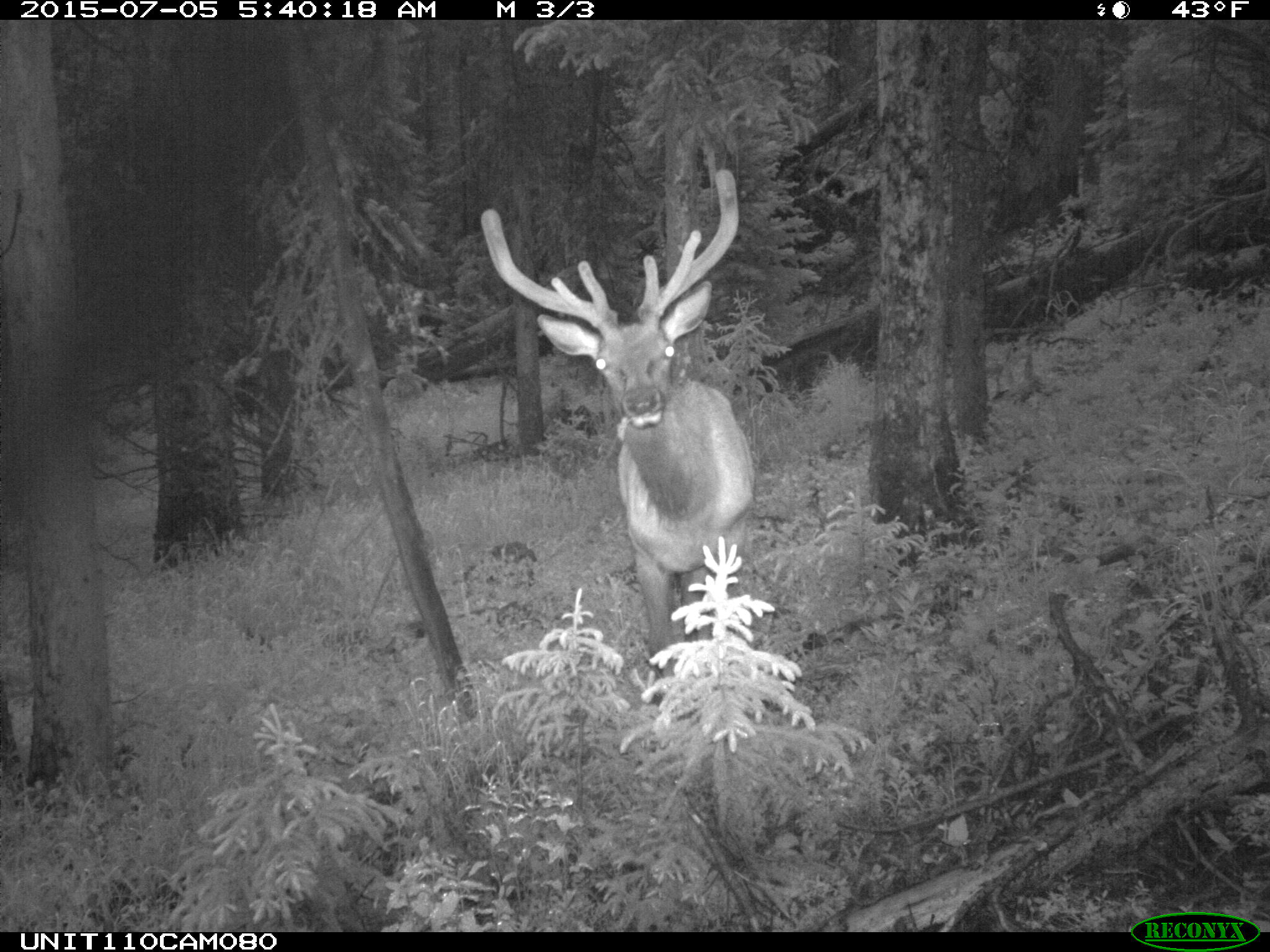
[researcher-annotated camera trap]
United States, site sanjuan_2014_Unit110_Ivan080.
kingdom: Animalia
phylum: Chordata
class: Mammalia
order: Artiodactyla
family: Cervidae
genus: Cervus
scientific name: Cervus elaphus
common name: red deer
Cervus elaphus (red deer).